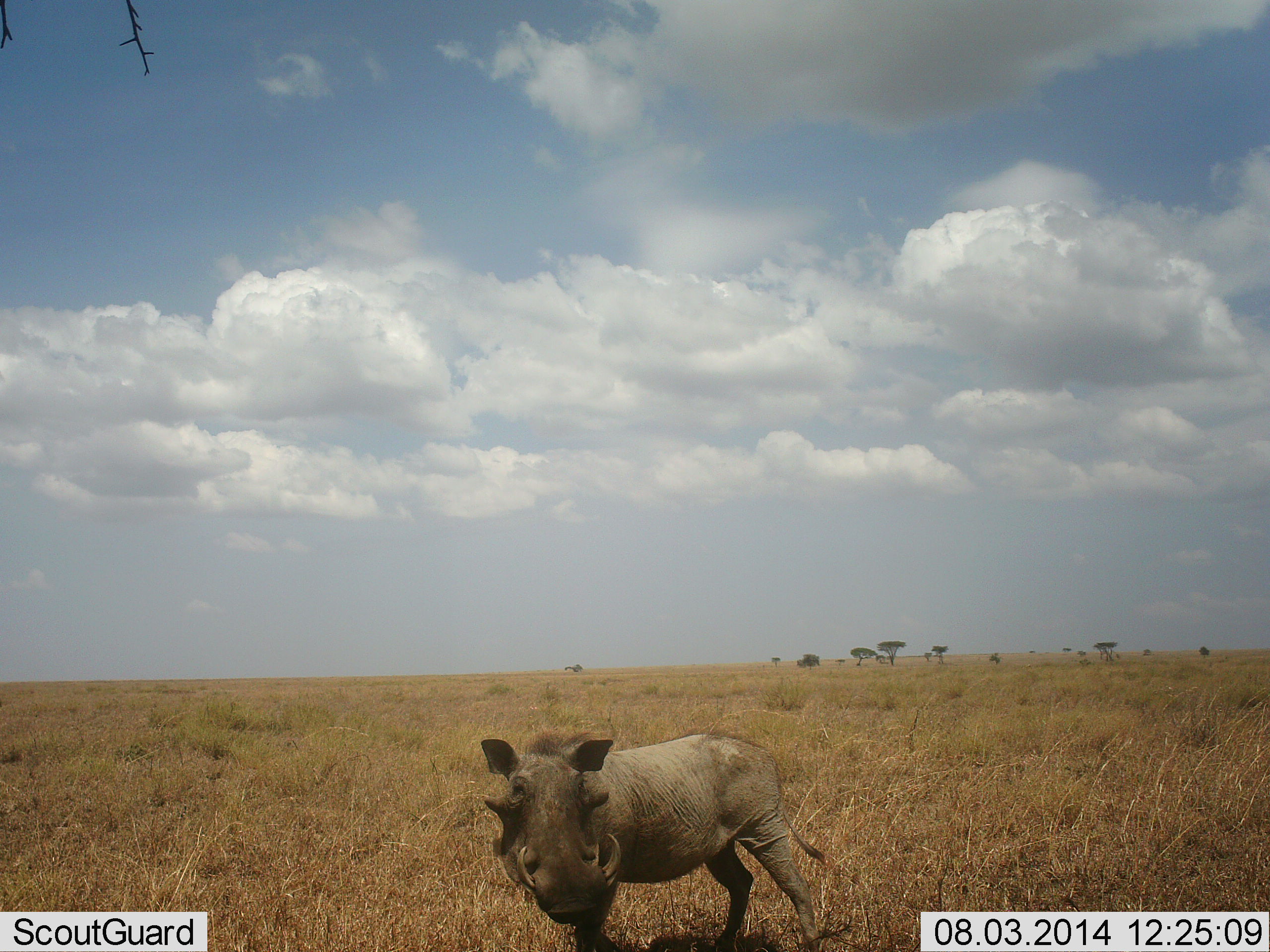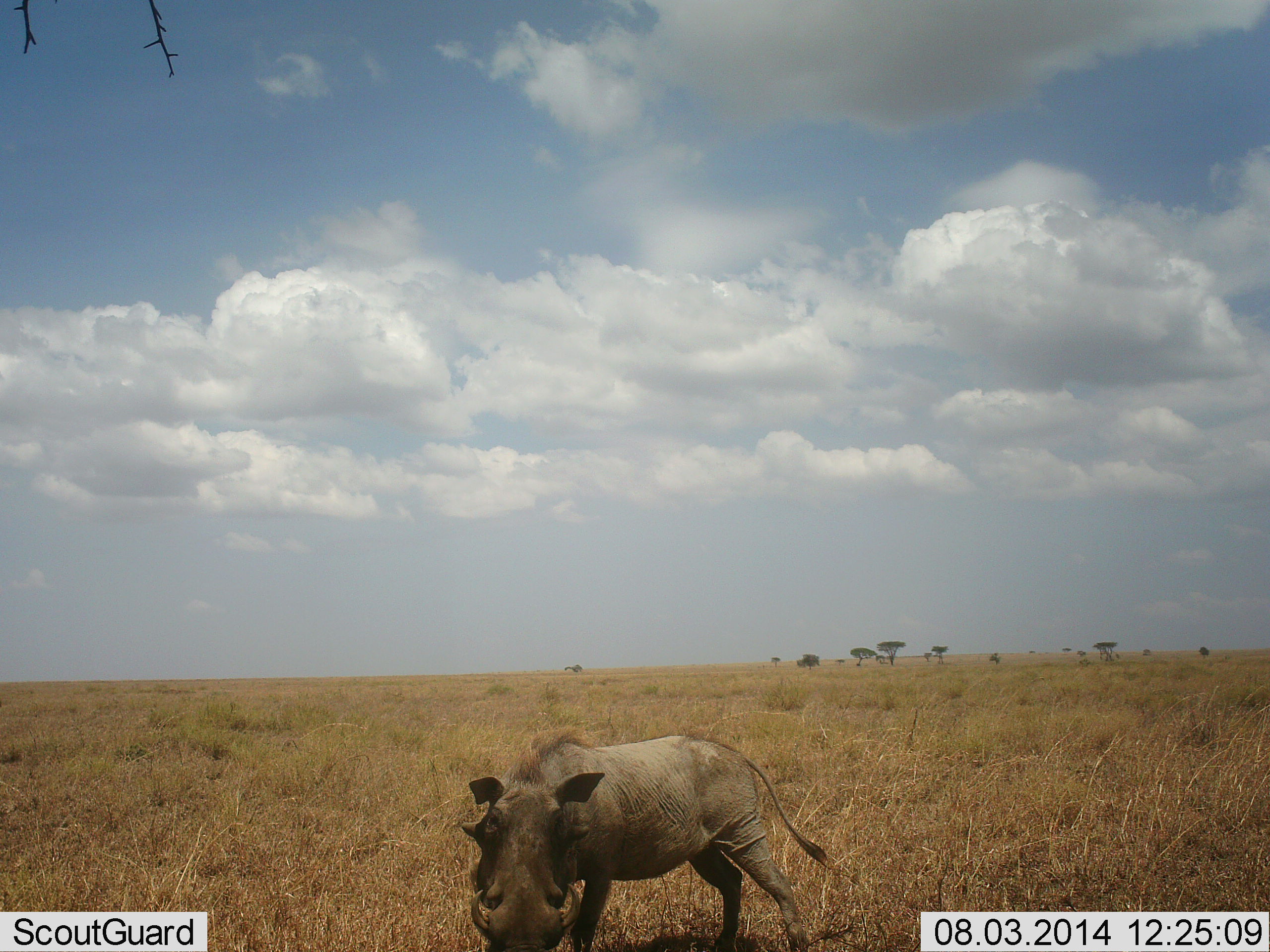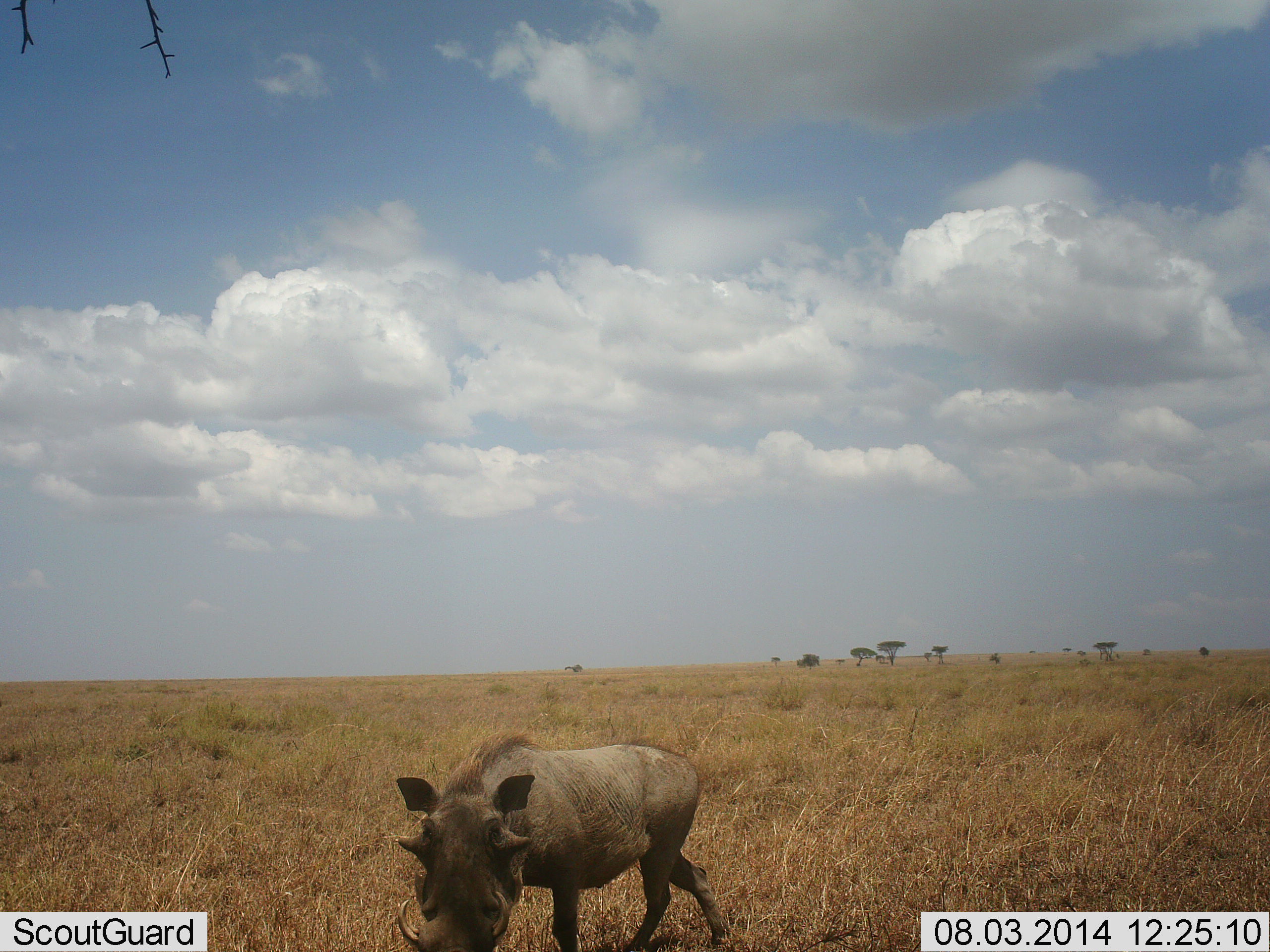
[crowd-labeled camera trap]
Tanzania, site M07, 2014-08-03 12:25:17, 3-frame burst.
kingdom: Animalia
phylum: Chordata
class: Mammalia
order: Artiodactyla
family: Suidae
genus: Phacochoerus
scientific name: Phacochoerus africanus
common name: warthog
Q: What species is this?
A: Warthog (Phacochoerus africanus).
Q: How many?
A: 1.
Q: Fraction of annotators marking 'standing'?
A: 20%.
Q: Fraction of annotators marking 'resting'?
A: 0%.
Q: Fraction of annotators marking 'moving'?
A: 80%.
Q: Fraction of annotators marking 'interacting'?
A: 0%.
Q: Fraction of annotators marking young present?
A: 0%.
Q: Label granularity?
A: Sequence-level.